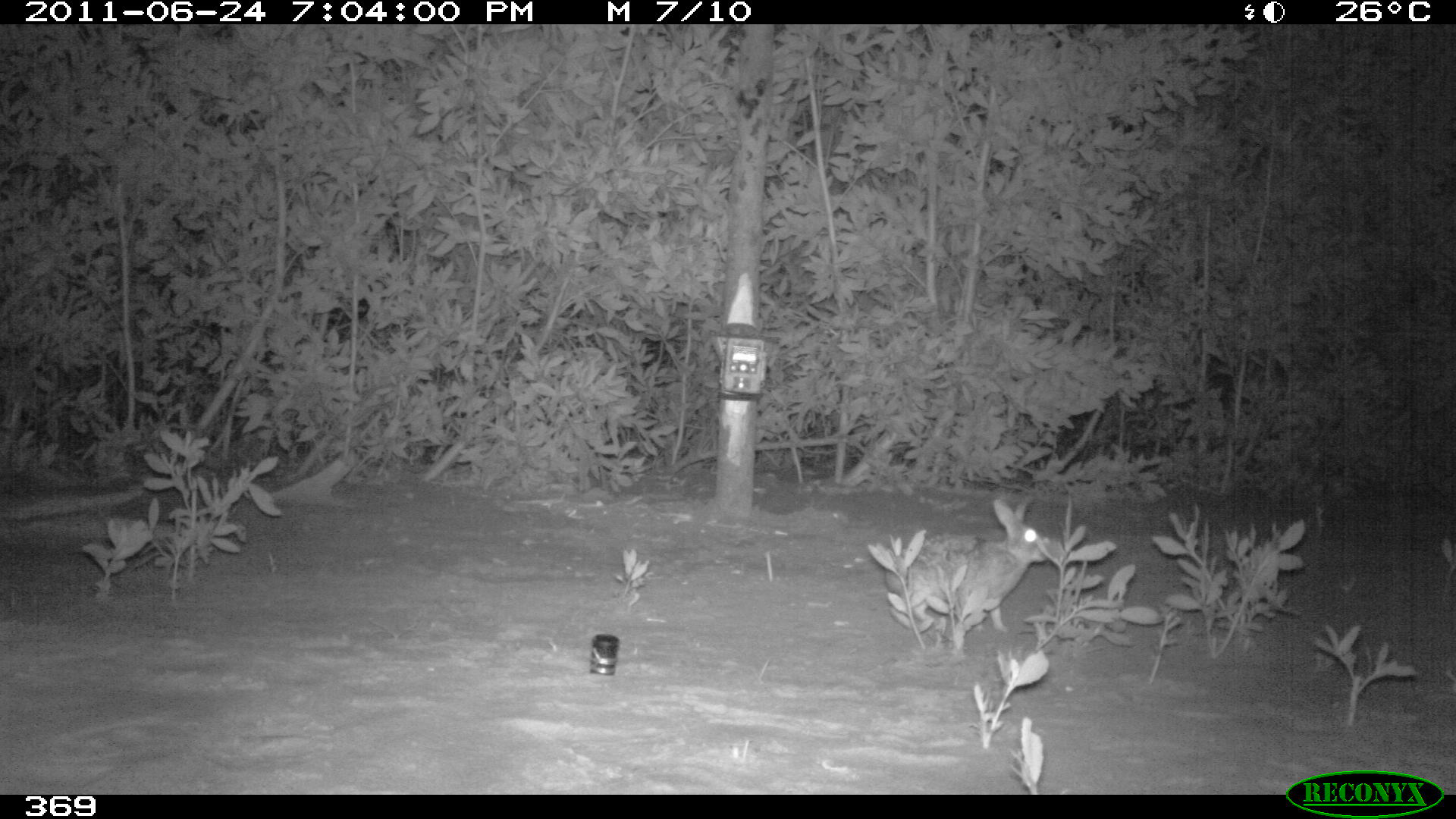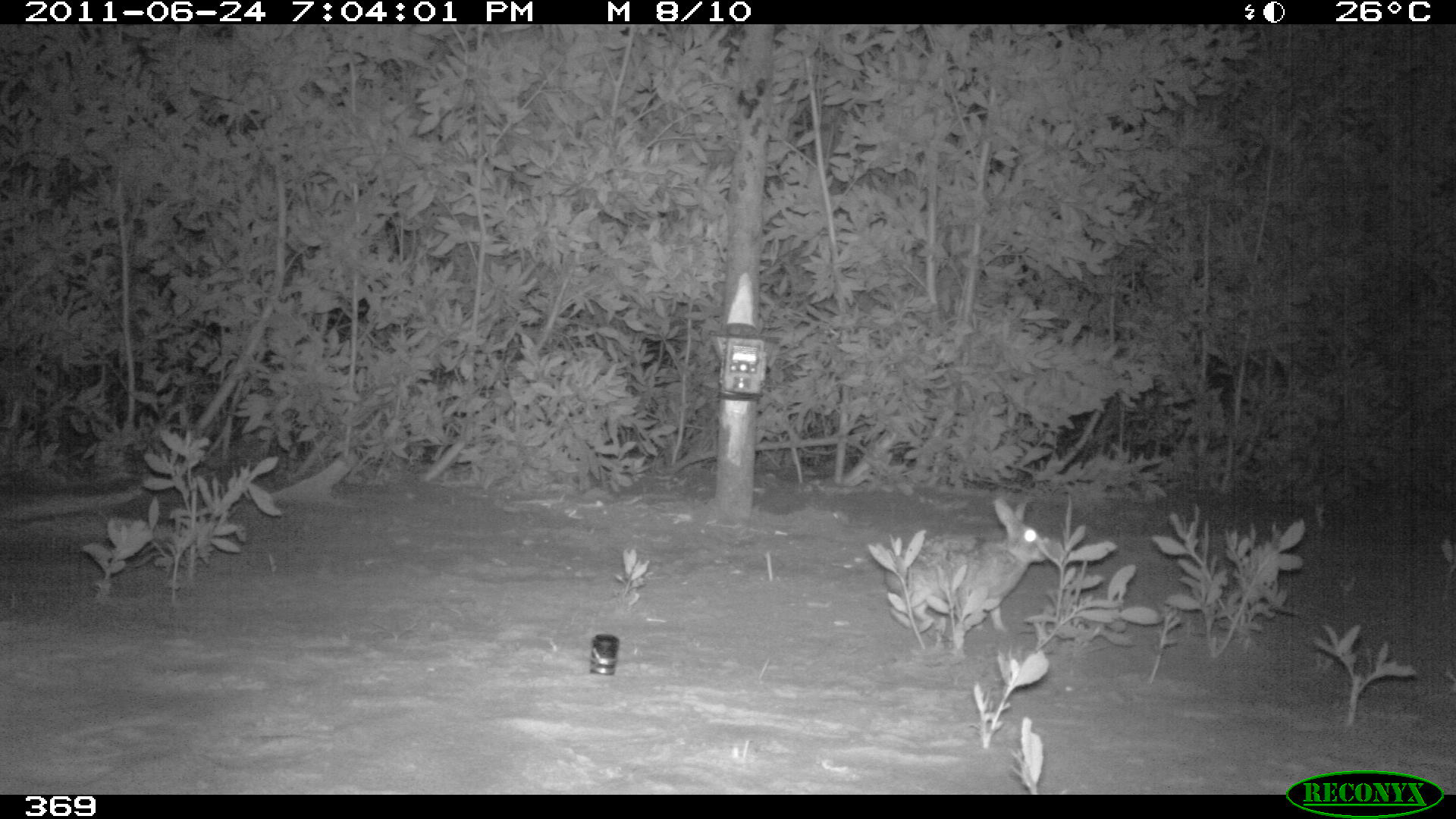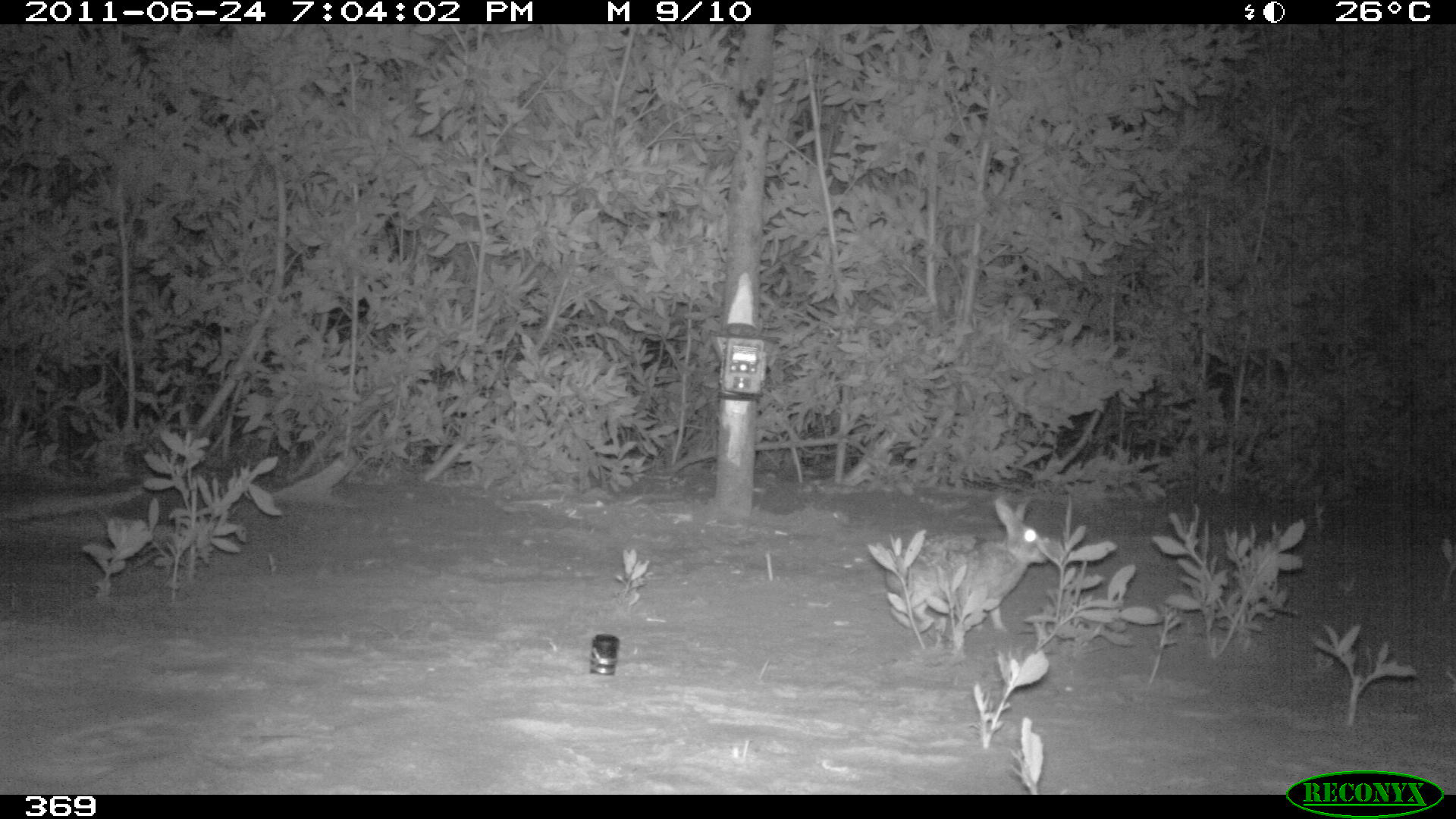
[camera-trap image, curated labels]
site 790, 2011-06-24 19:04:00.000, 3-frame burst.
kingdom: Animalia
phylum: Chordata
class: Mammalia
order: Lagomorpha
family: Leporidae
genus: Sylvilagus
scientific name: Sylvilagus brasiliensis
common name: tapeti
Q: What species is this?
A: Sylvilagus brasiliensis (tapeti).